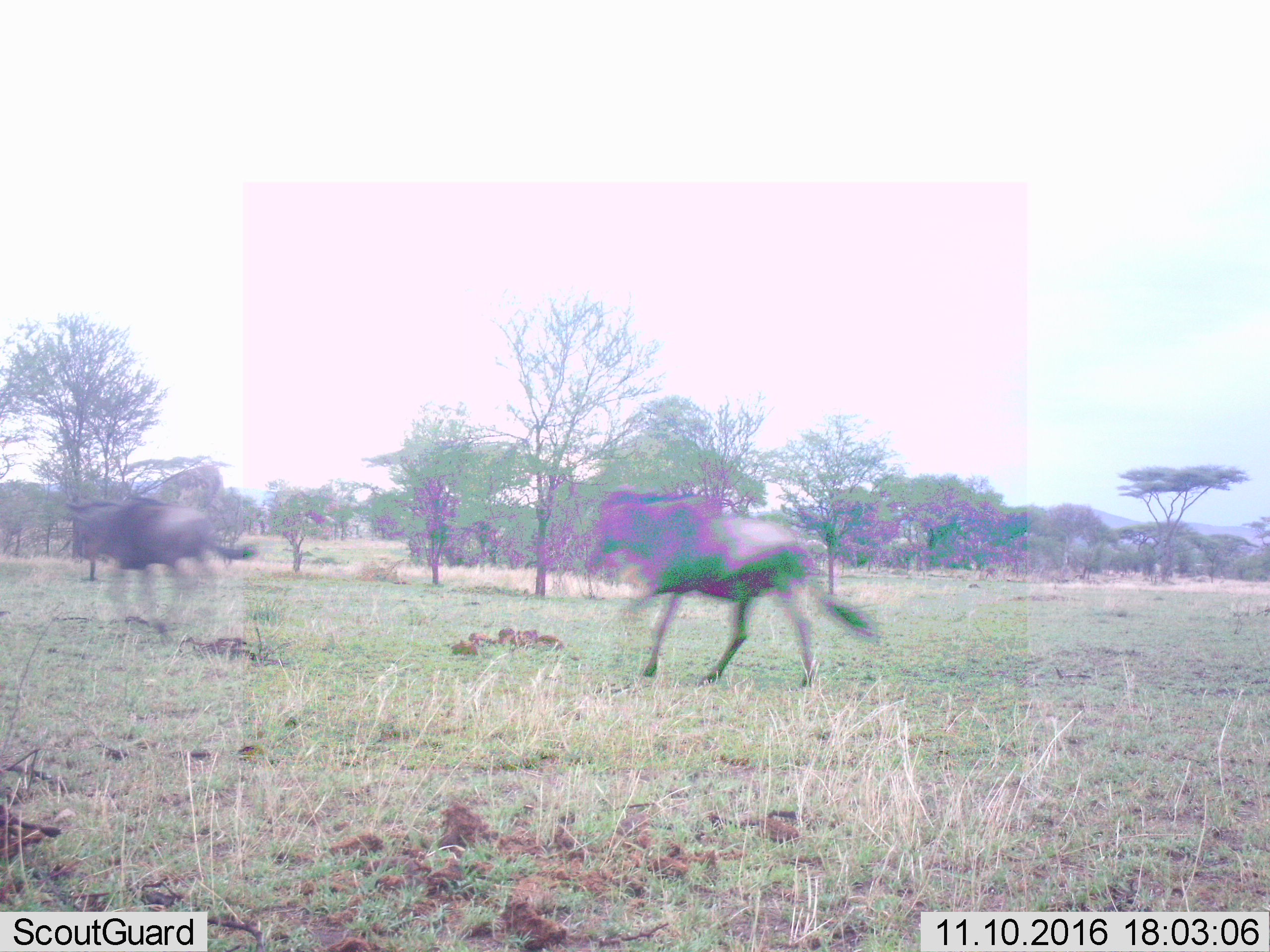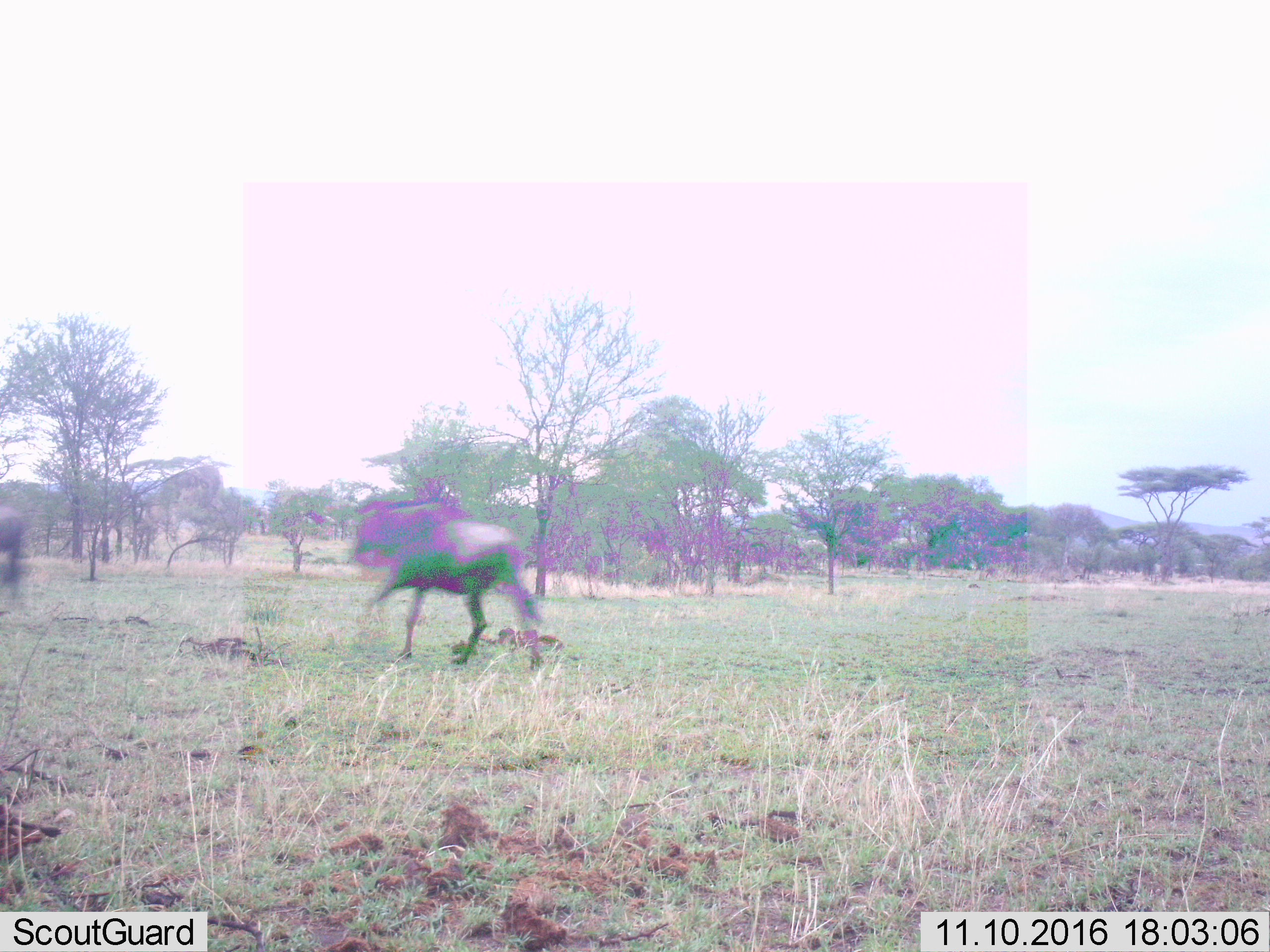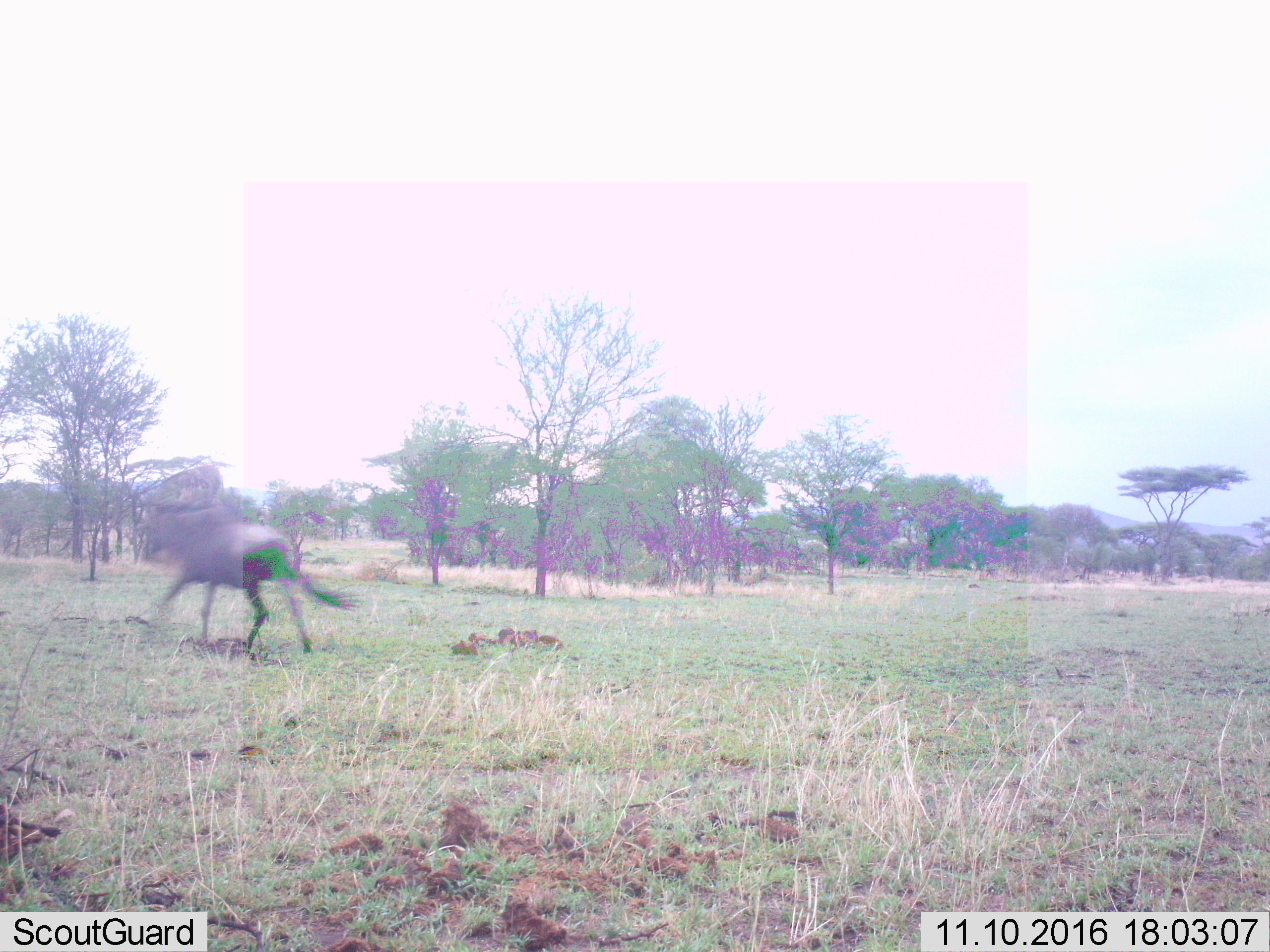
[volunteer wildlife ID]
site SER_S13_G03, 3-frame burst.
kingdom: Animalia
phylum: Chordata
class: Mammalia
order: Artiodactyla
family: Bovidae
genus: Connochaetes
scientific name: Connochaetes taurinus taurinus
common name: blue wildebeest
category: wildebeestblue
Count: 2.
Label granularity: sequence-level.